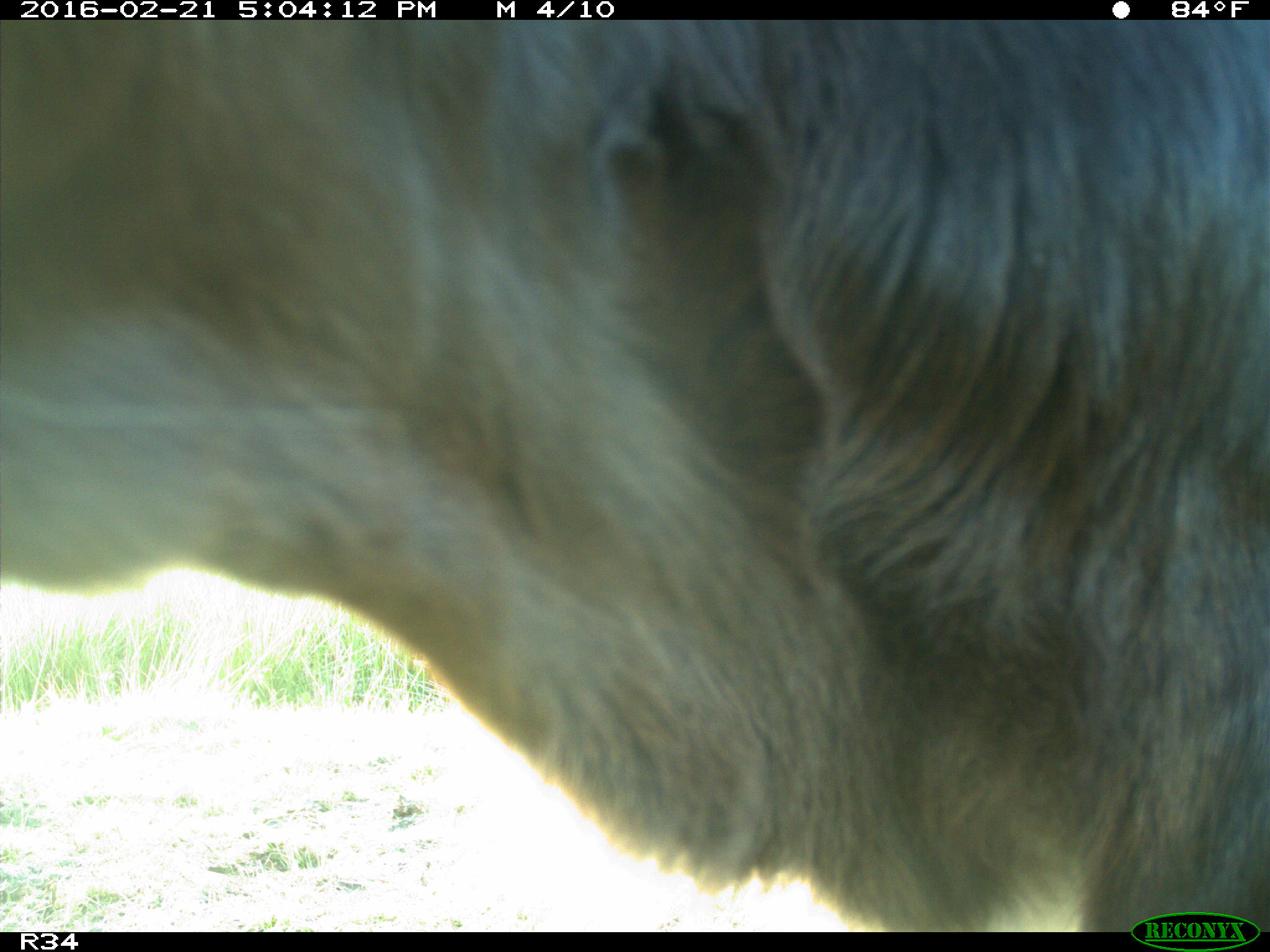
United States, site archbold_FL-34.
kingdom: Animalia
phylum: Chordata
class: Mammalia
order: Artiodactyla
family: Bovidae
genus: Bos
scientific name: Bos taurus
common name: domestic cow